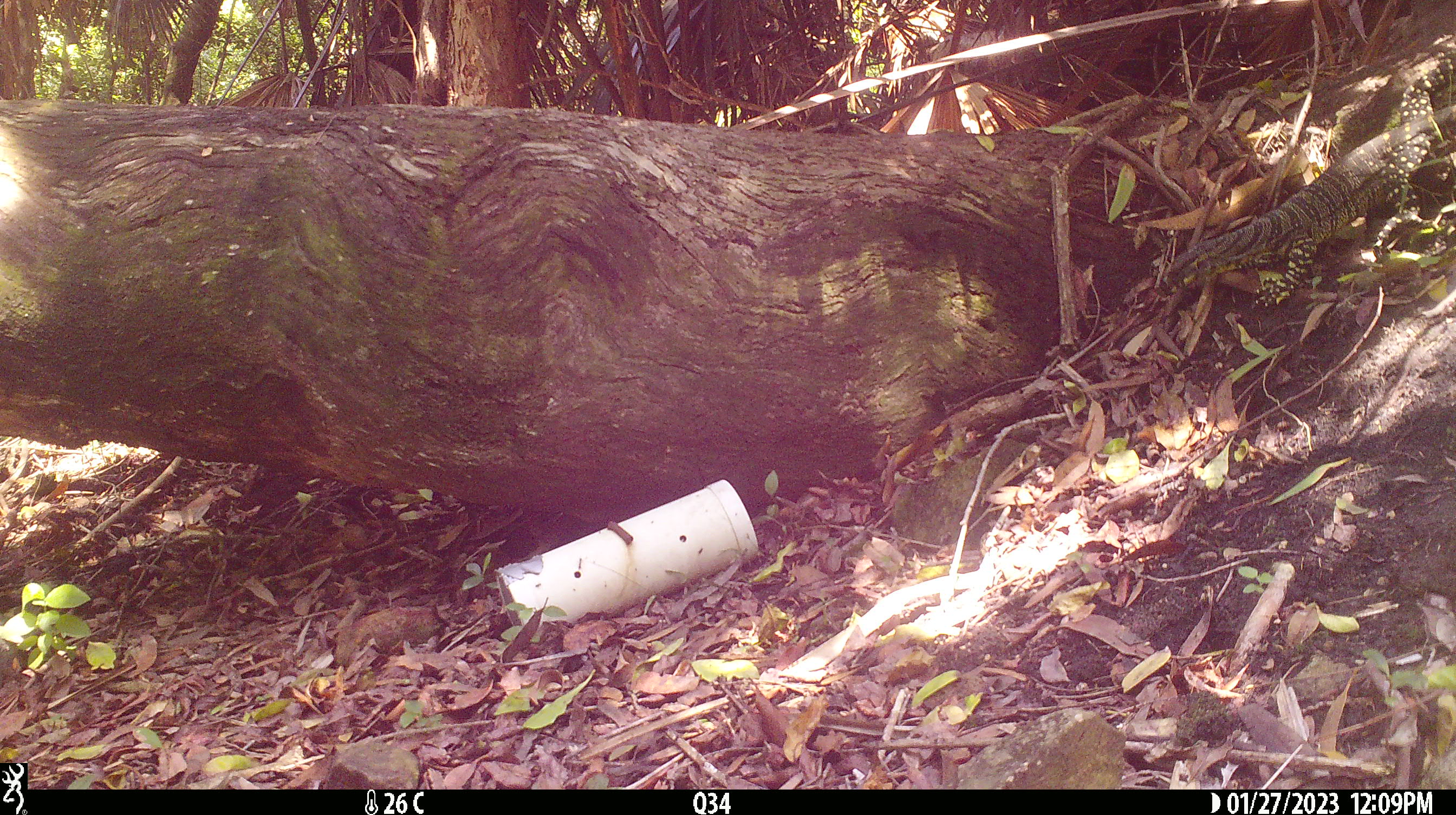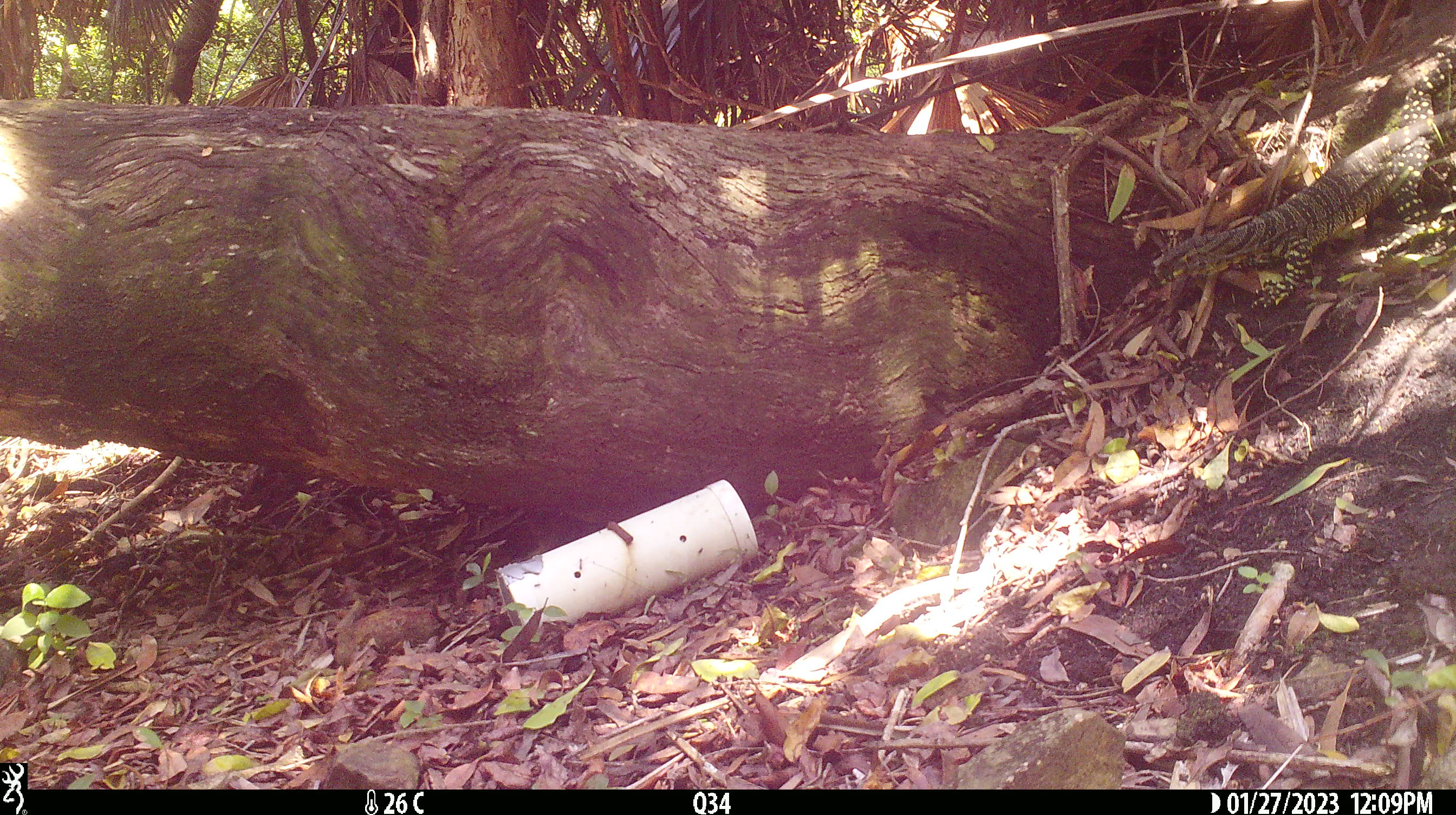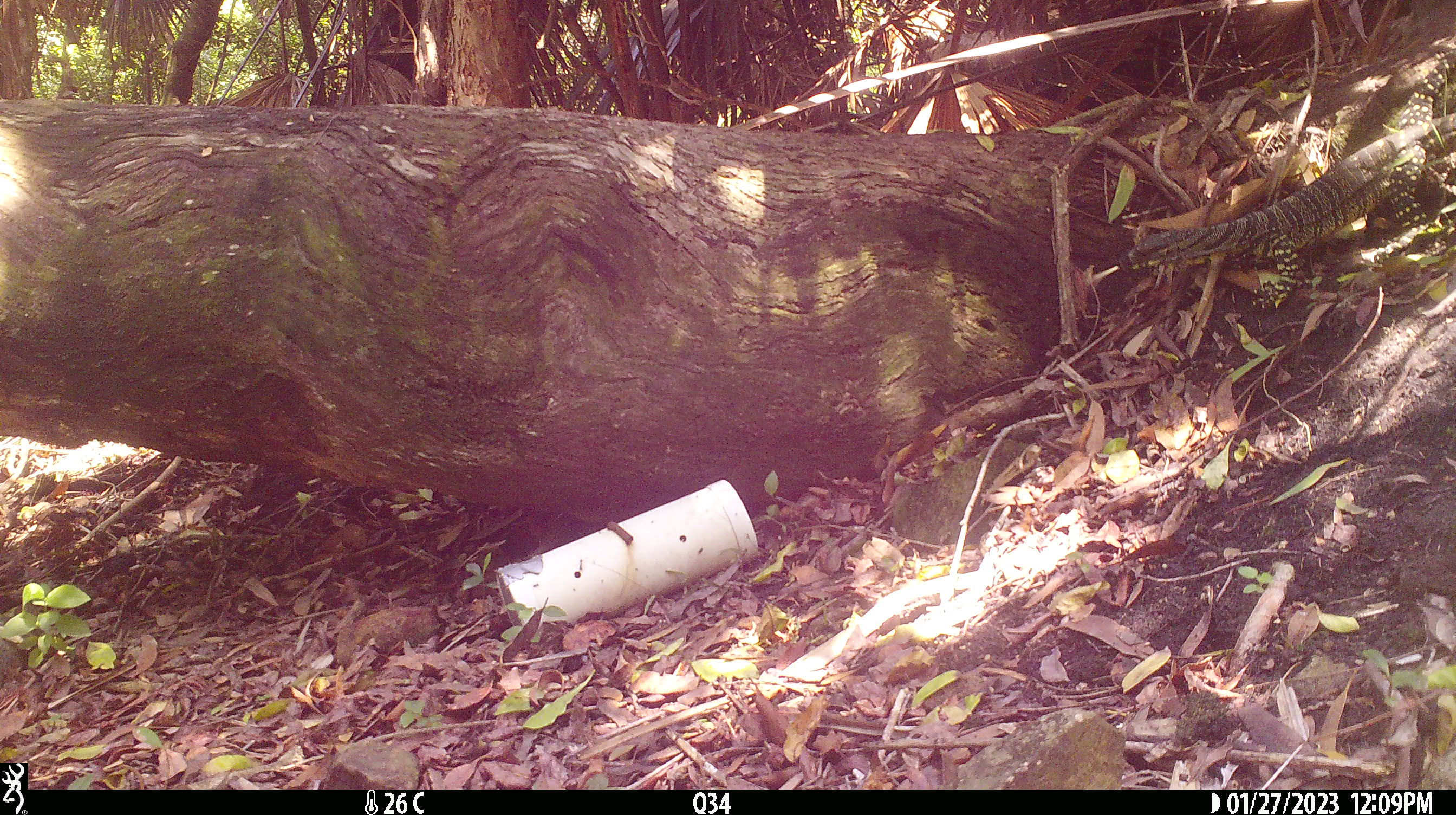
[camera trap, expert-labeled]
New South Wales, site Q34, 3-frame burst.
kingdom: Animalia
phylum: Chordata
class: Reptilia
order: Squamata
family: Varanidae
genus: Varanus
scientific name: Varanus varius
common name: lace monitor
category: goanna